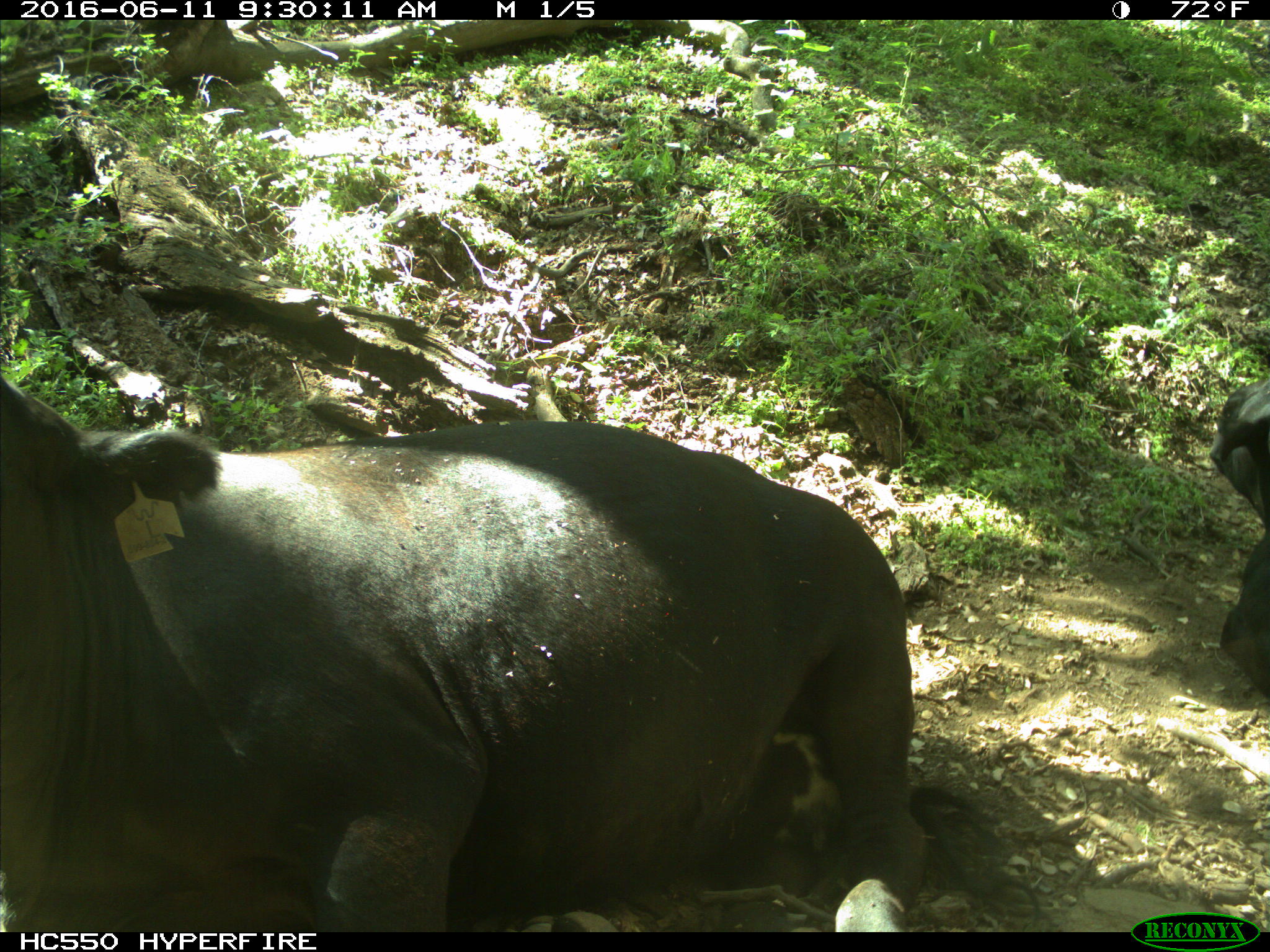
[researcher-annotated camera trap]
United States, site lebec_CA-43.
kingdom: Animalia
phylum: Chordata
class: Mammalia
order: Artiodactyla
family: Bovidae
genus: Bos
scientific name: Bos taurus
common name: domestic cow